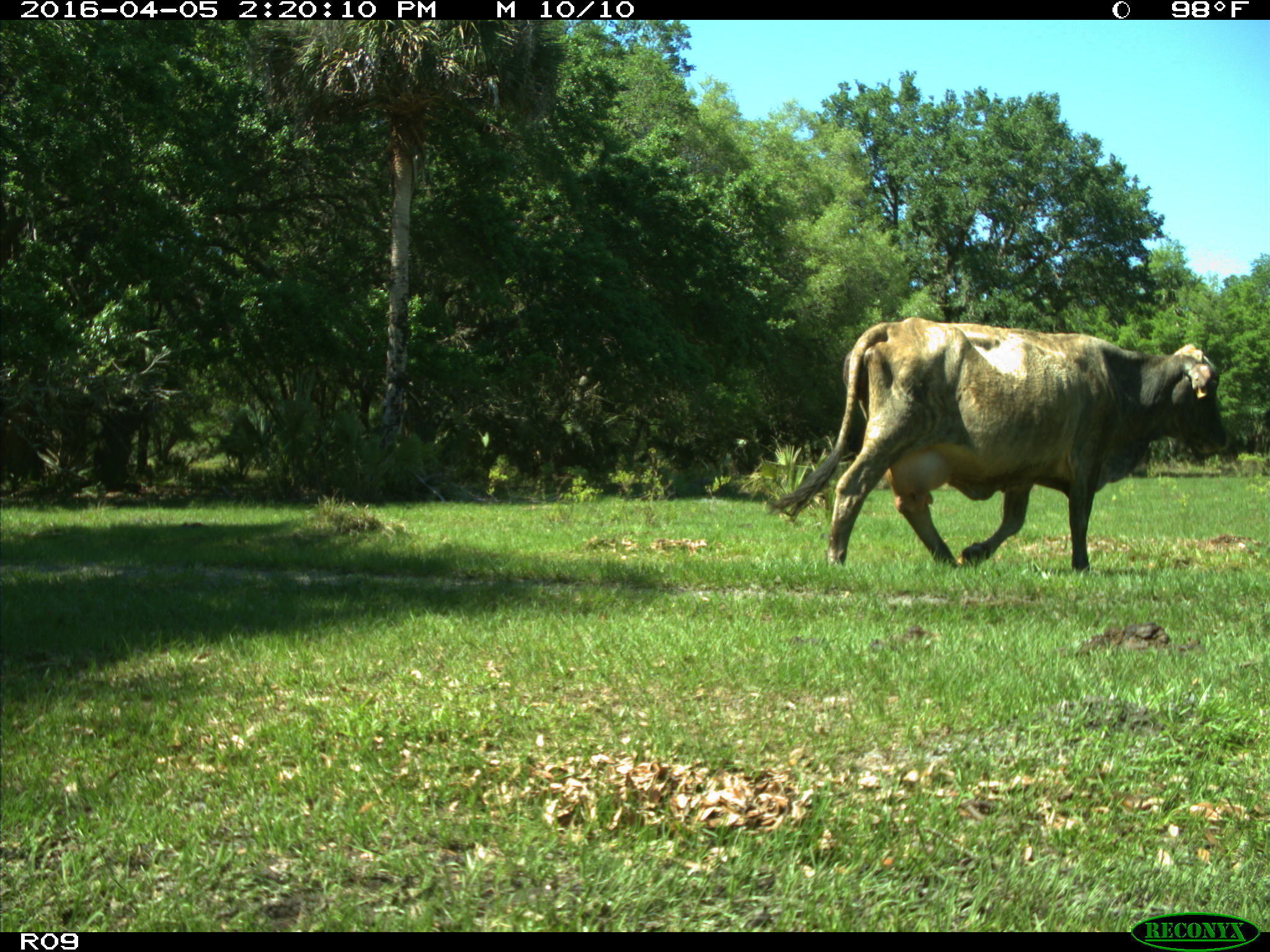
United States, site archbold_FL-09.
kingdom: Animalia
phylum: Chordata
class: Mammalia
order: Artiodactyla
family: Bovidae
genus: Bos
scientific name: Bos taurus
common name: domestic cow